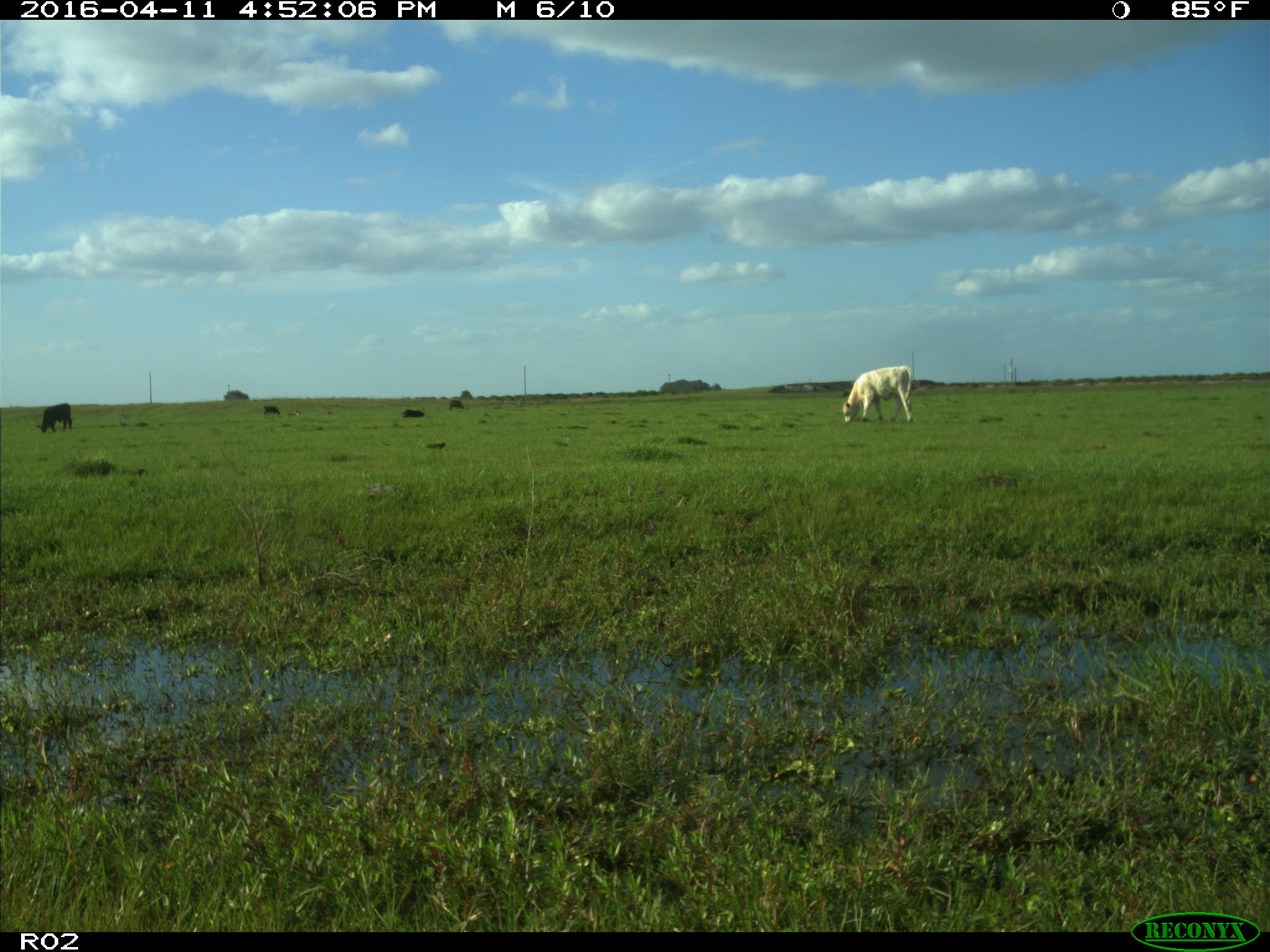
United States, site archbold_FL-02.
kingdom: Animalia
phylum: Chordata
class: Mammalia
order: Artiodactyla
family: Bovidae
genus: Bos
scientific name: Bos taurus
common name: domestic cow